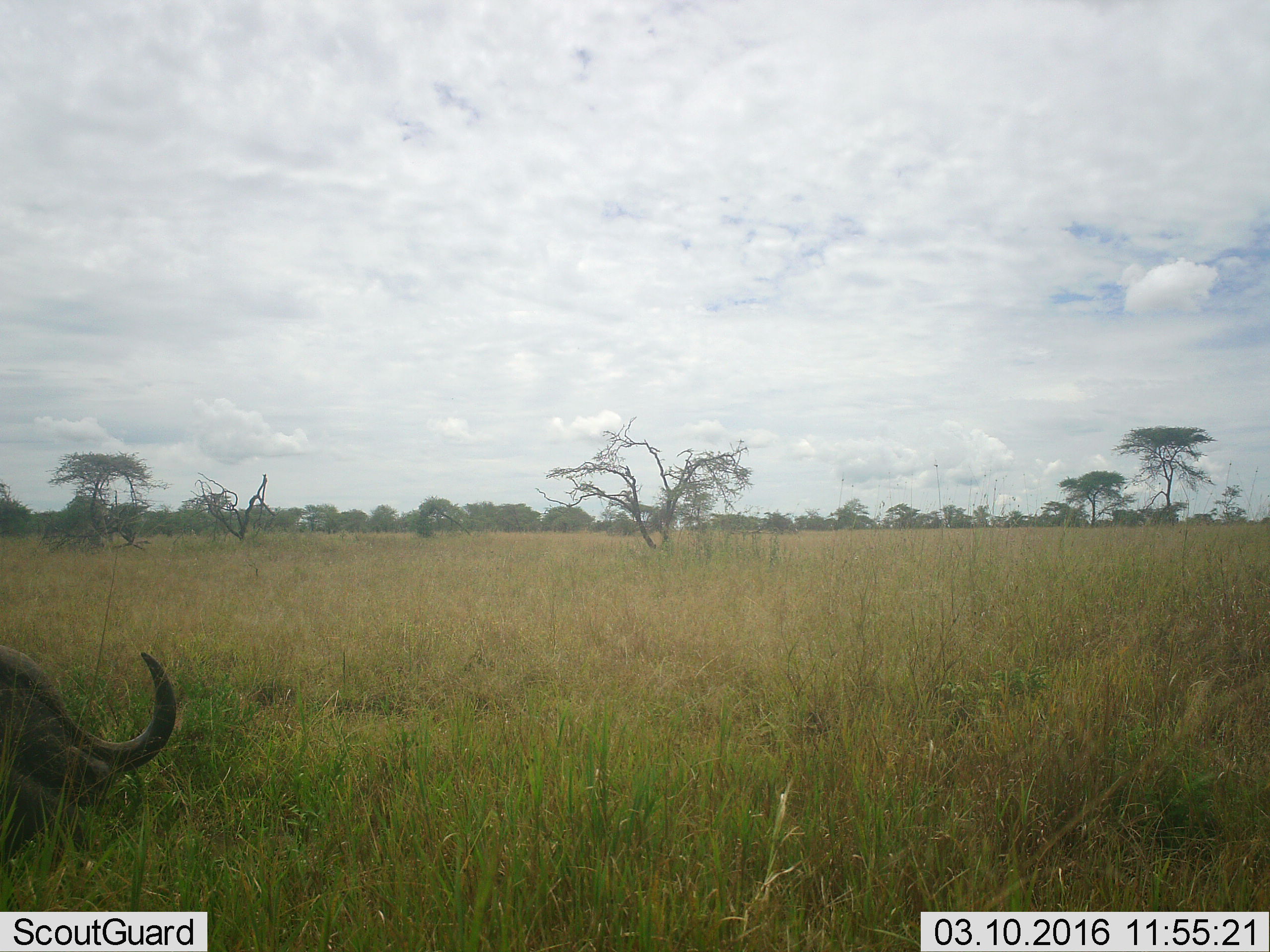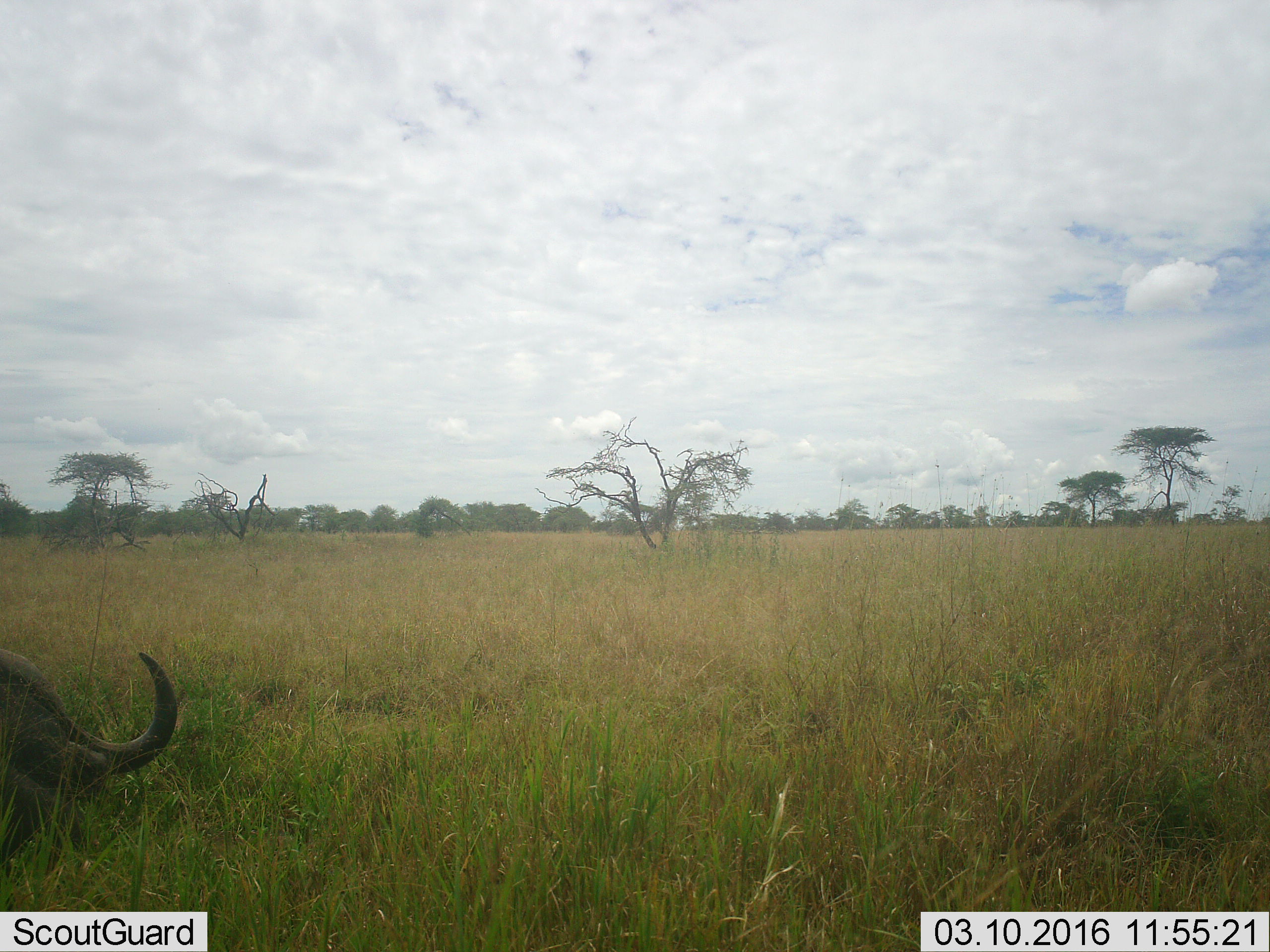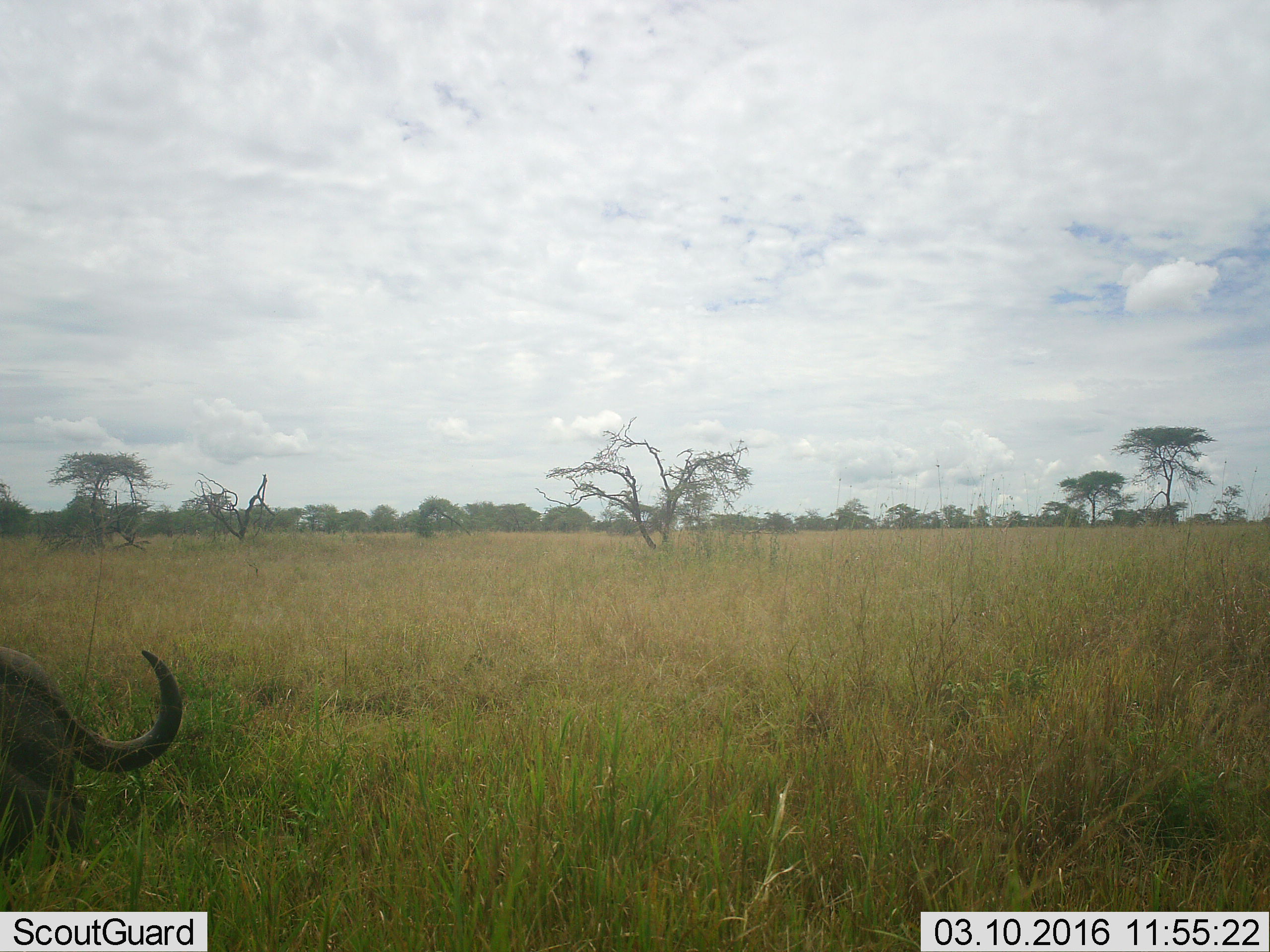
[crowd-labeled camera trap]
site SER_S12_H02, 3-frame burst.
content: unidentified animal